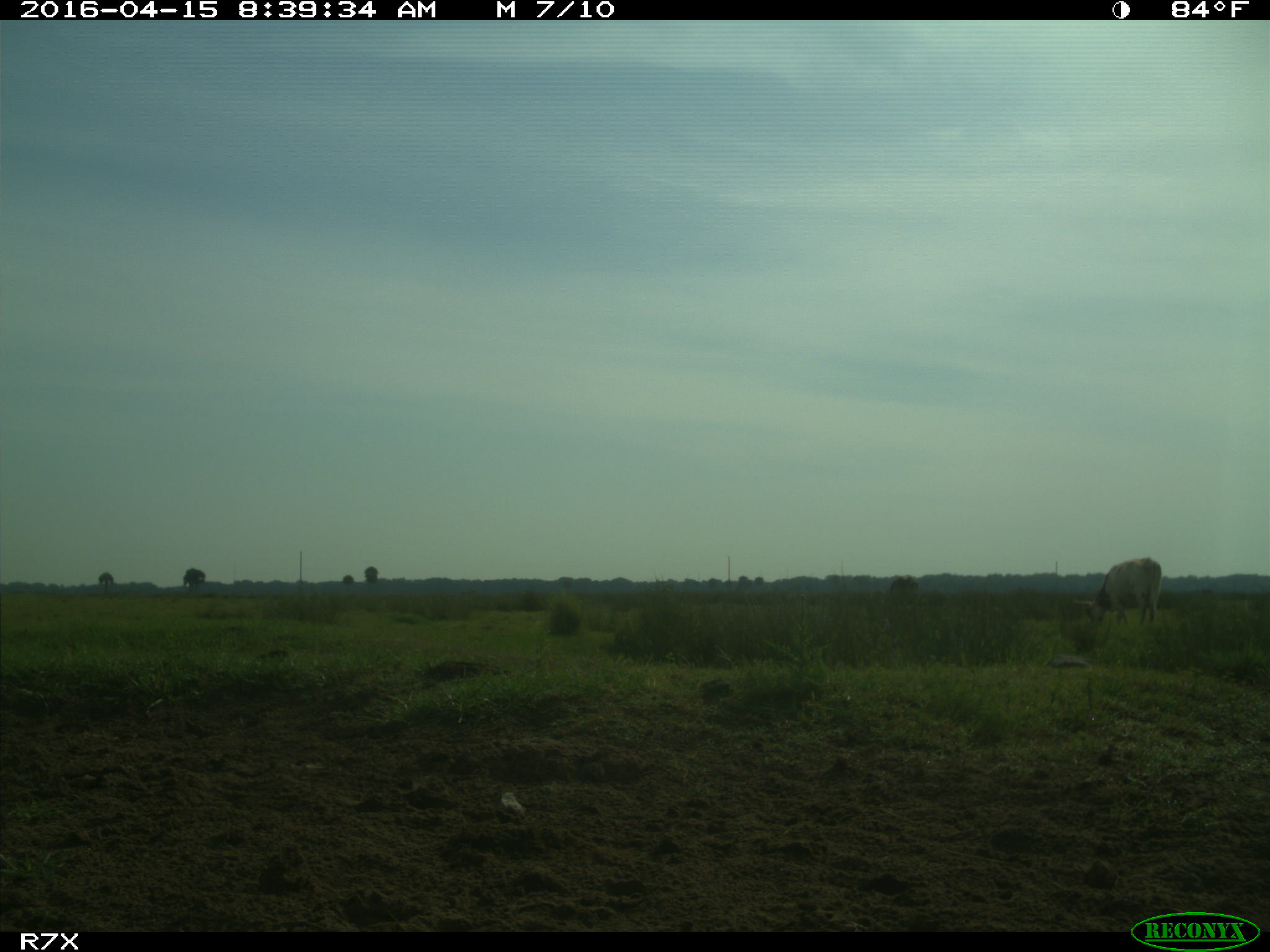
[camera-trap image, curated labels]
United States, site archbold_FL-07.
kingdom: Animalia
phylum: Chordata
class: Mammalia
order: Artiodactyla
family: Bovidae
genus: Bos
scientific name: Bos taurus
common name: domestic cow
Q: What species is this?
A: Bos taurus (domestic cow).